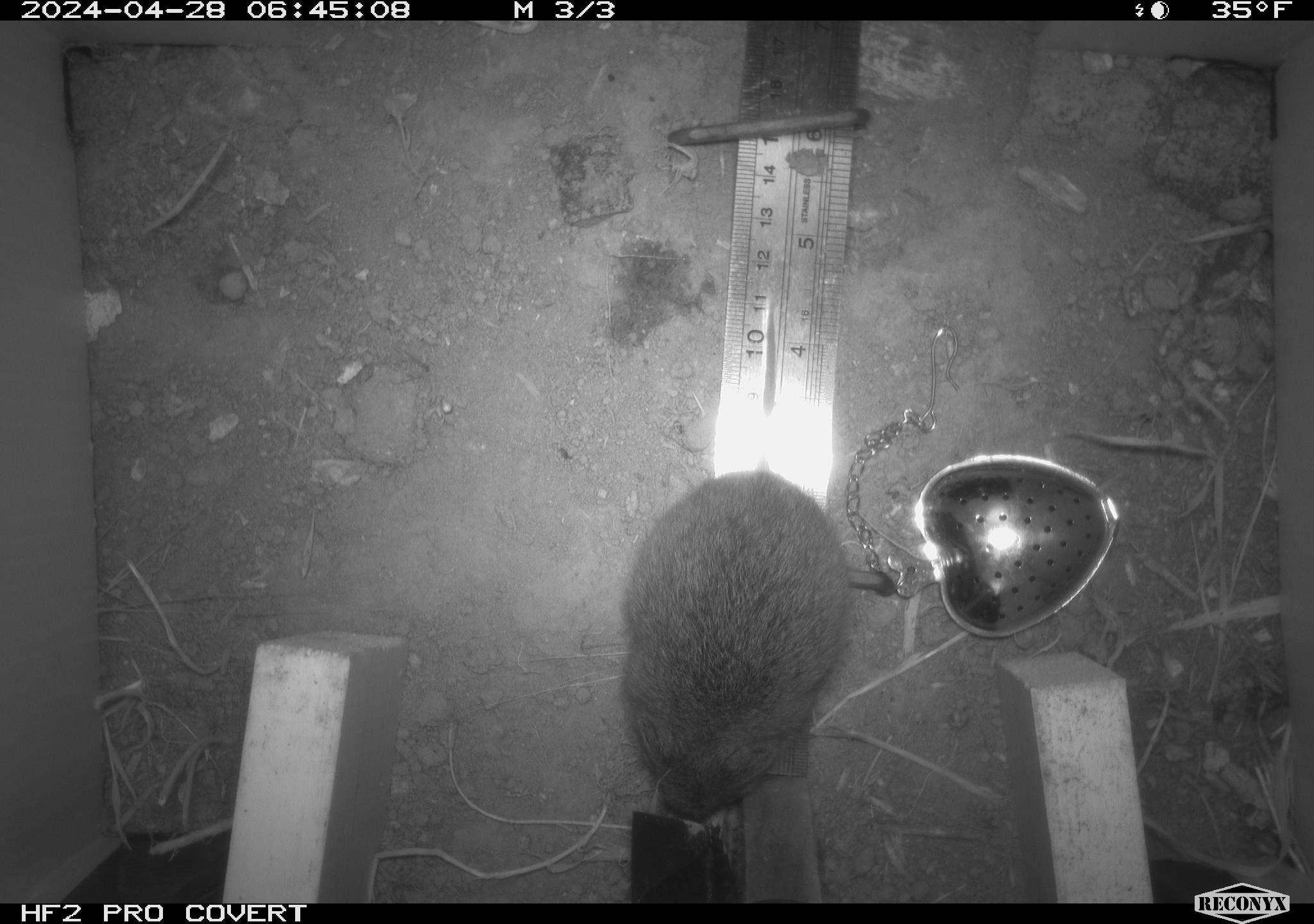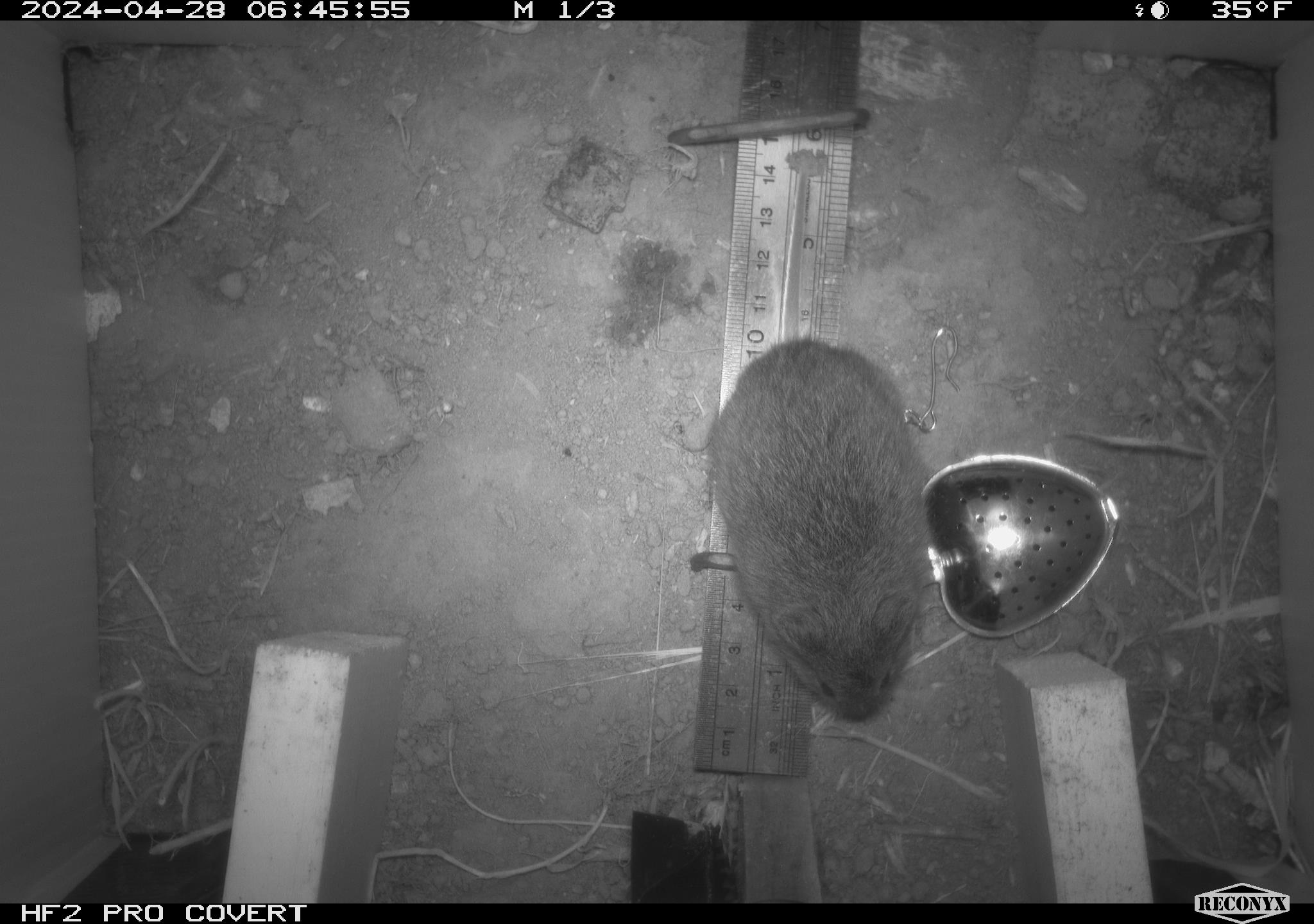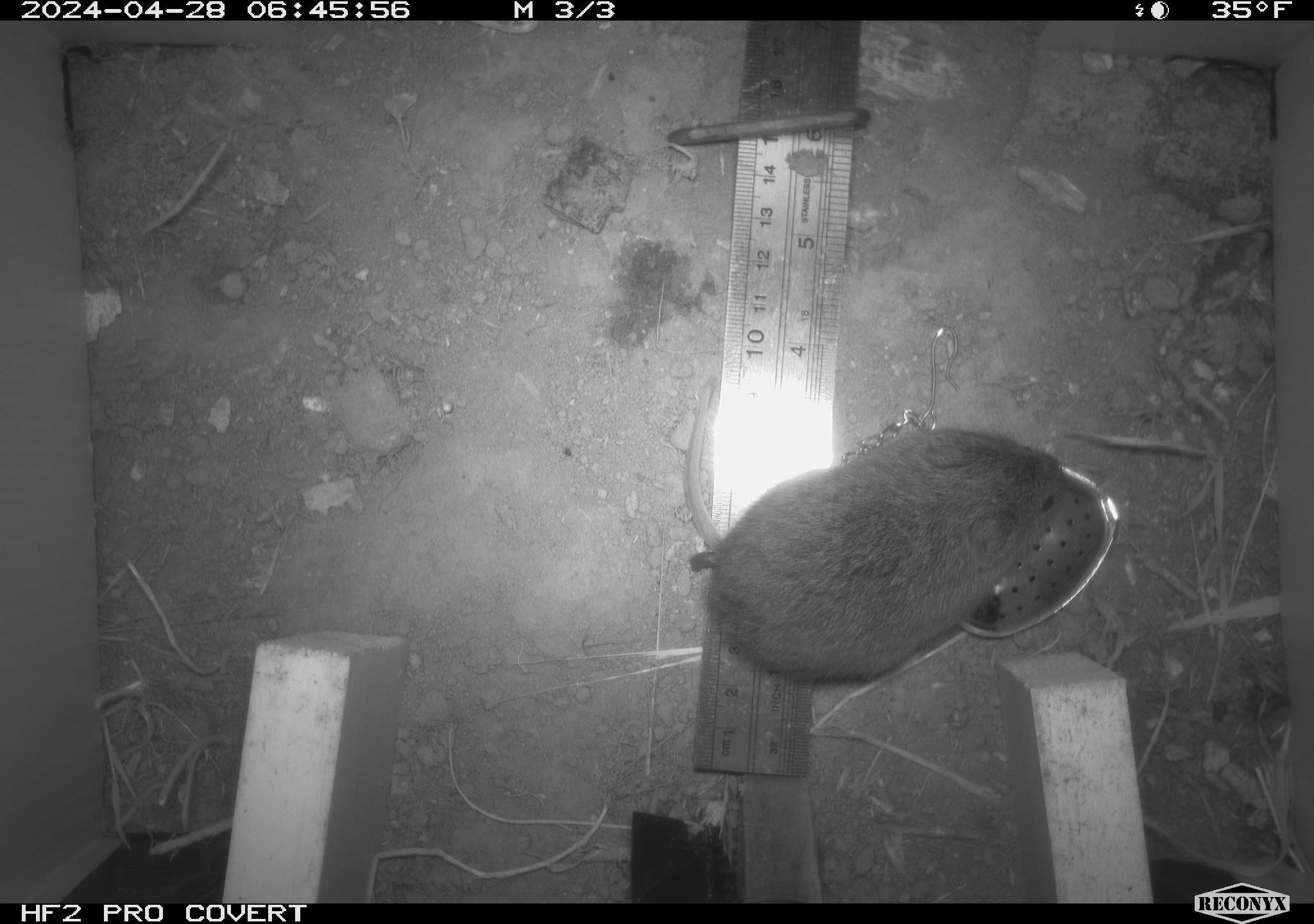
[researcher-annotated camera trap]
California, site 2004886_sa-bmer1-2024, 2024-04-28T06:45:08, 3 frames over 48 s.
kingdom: Animalia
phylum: Chordata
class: Mammalia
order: Rodentia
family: Cricetidae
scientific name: Arvicolinae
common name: voles, lemmings, and muskrats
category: arvicolinae subfamily